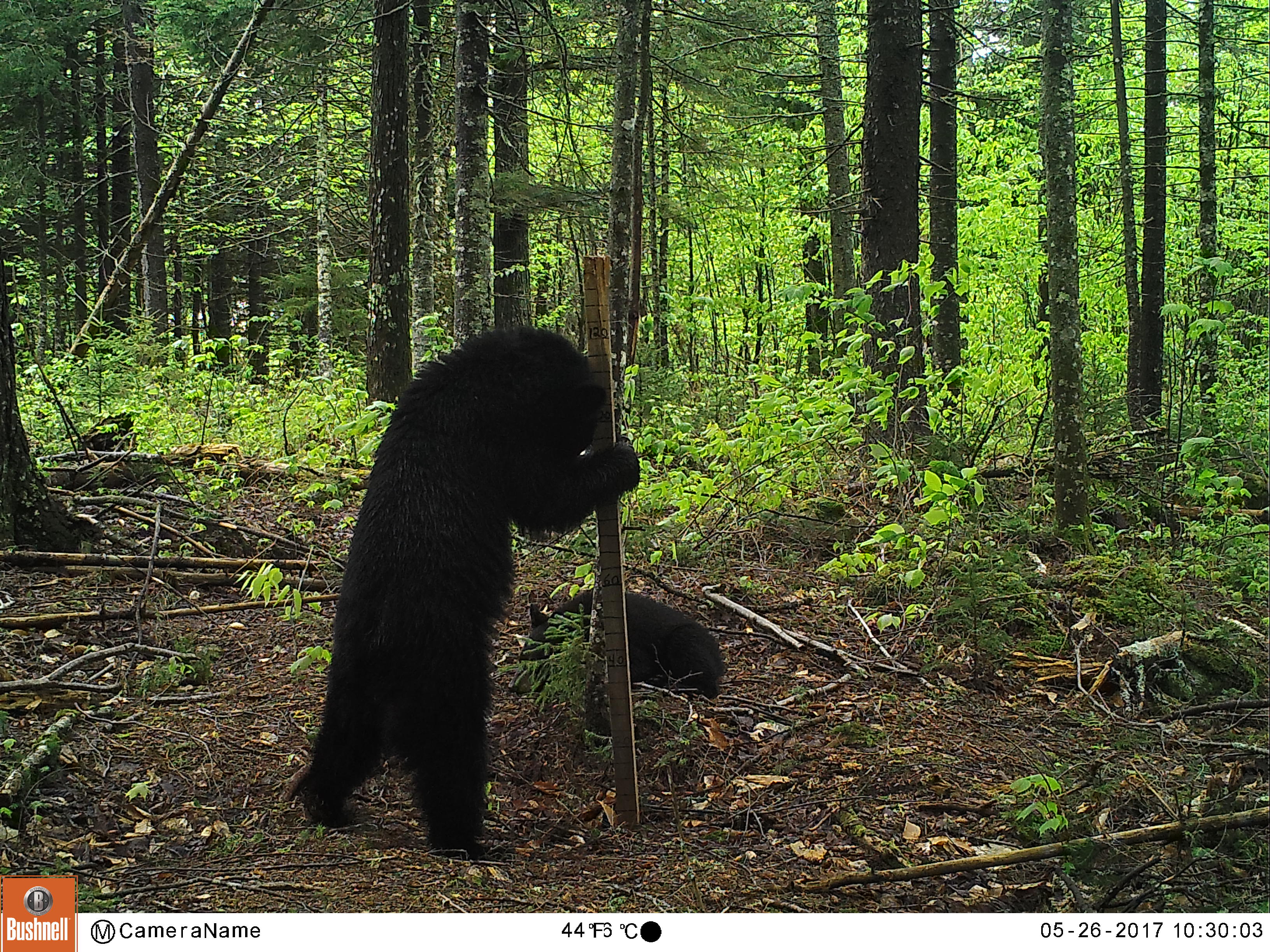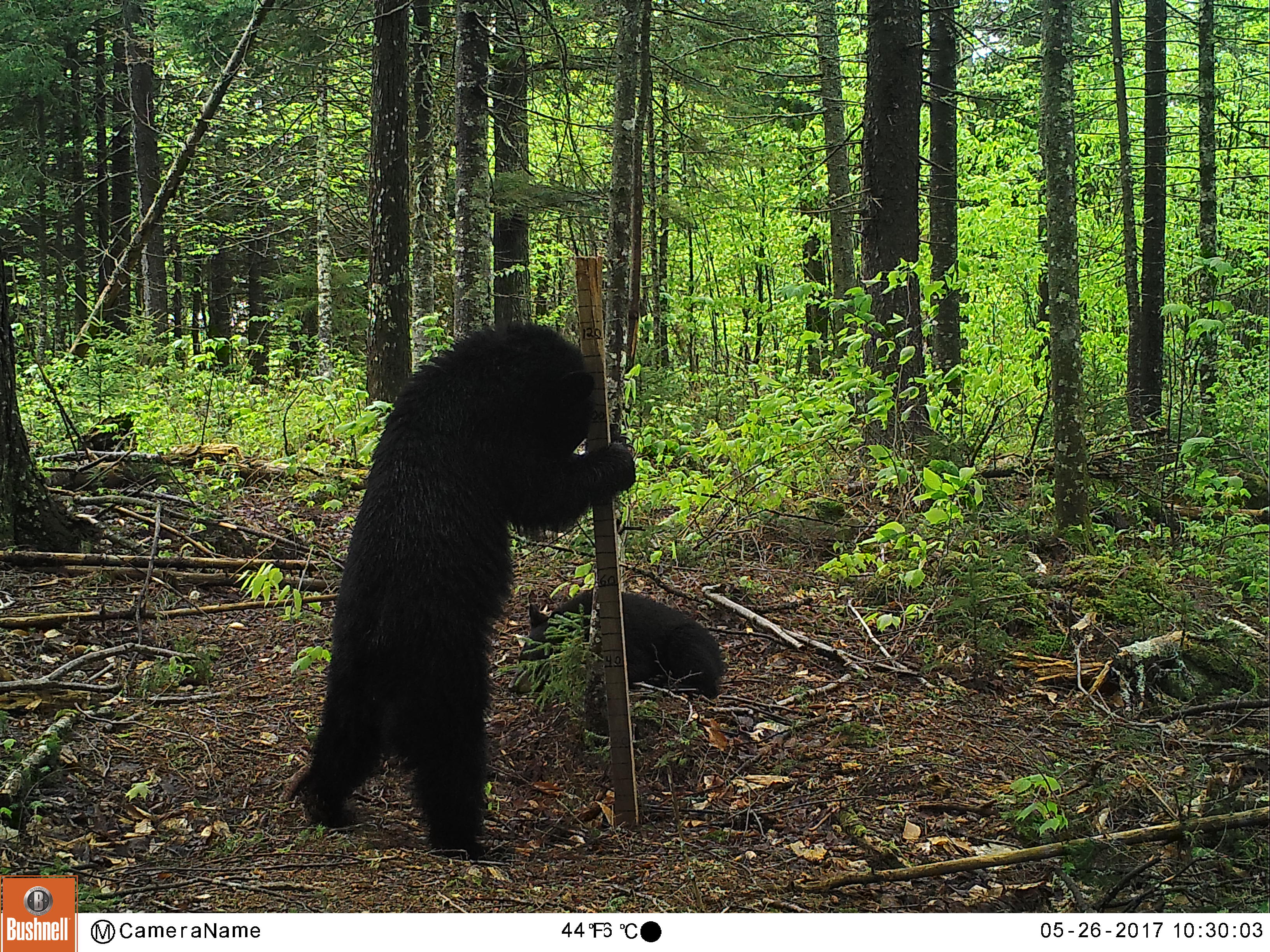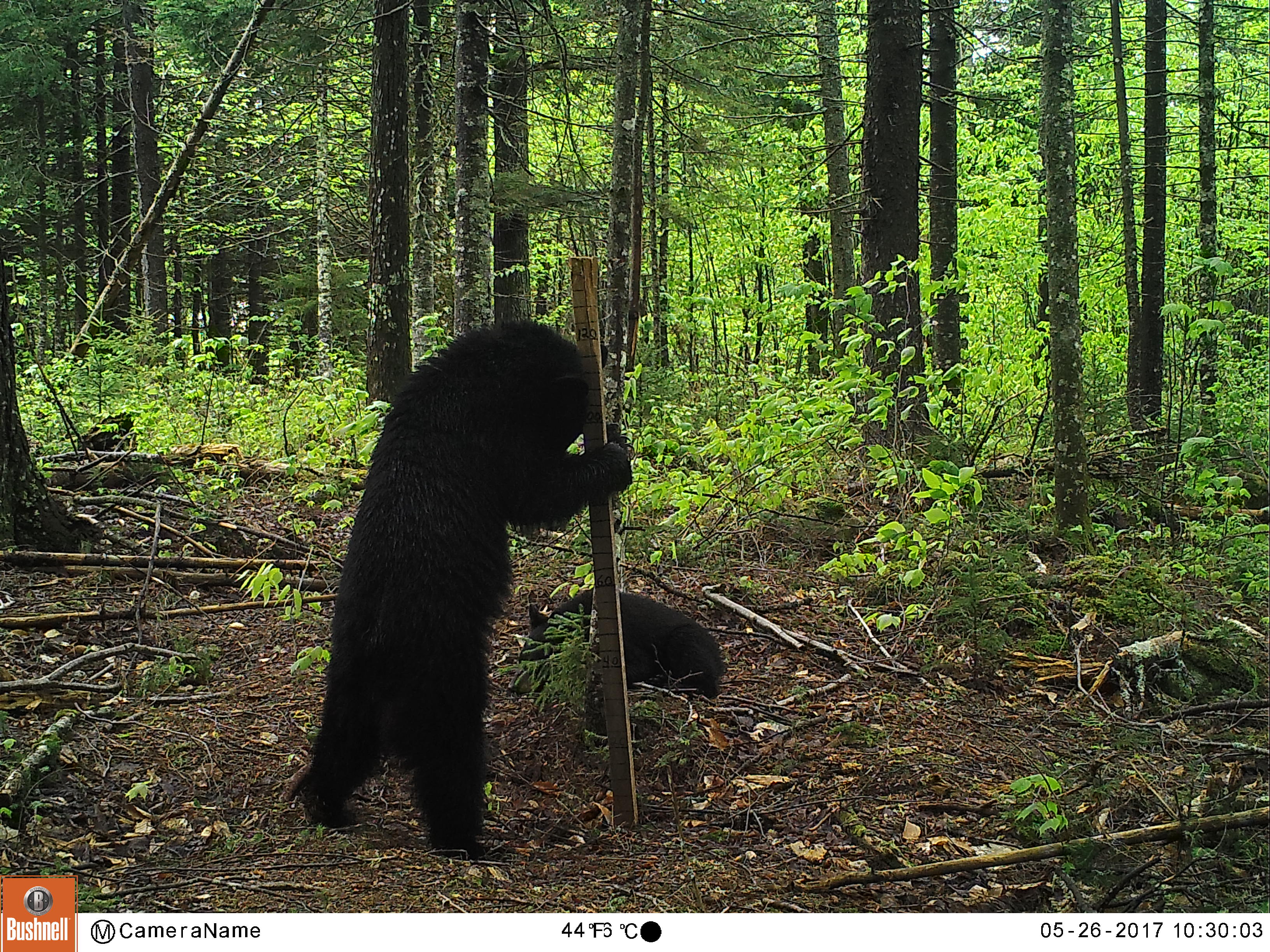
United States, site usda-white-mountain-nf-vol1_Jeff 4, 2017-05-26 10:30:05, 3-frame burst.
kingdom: Animalia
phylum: Chordata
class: Mammalia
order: Carnivora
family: Ursidae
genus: Ursus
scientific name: Ursus americanus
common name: black bear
Black bear (Ursus americanus).